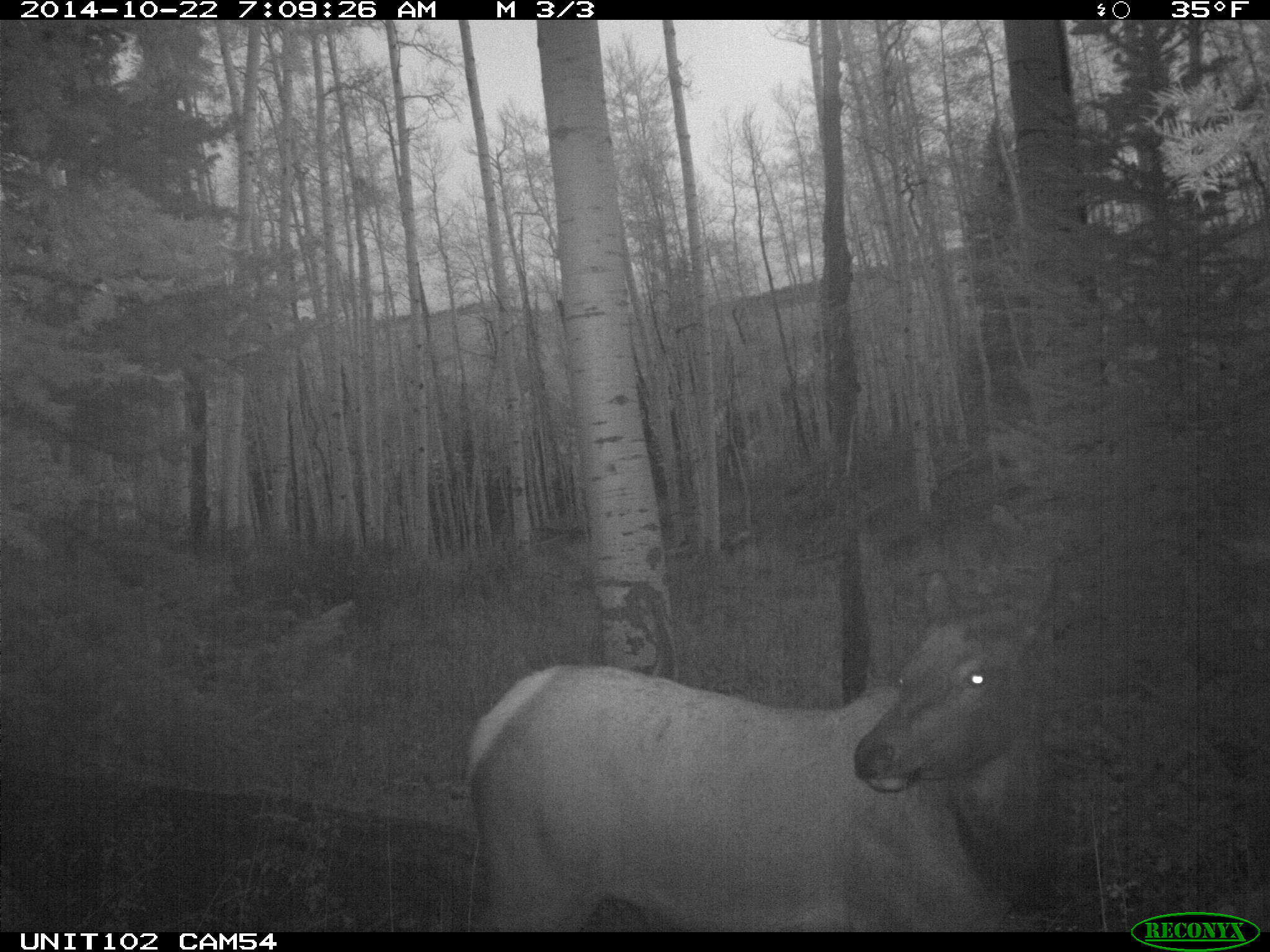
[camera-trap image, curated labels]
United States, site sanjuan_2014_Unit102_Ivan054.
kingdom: Animalia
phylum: Chordata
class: Mammalia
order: Artiodactyla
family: Cervidae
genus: Cervus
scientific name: Cervus elaphus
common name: red deer